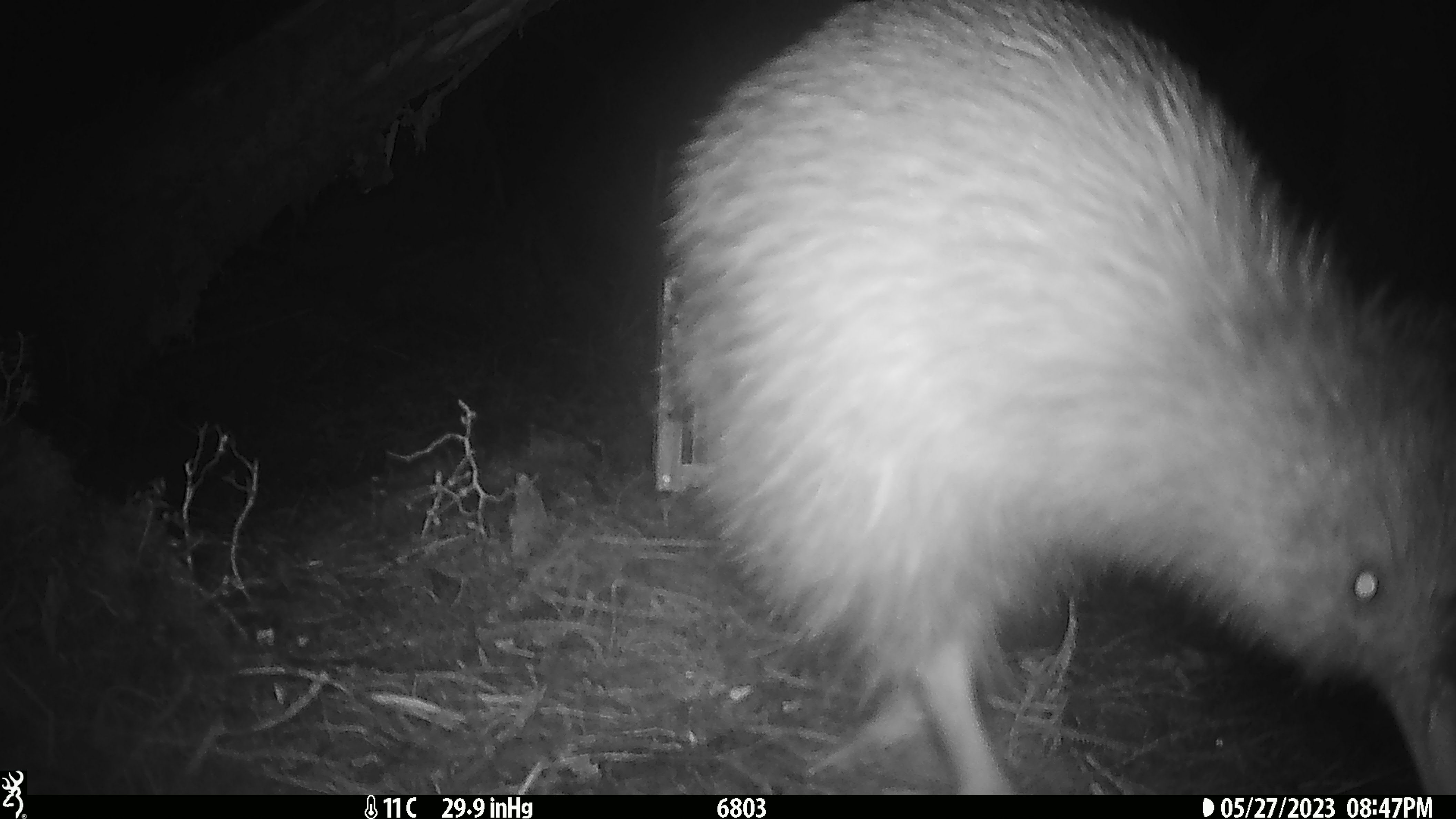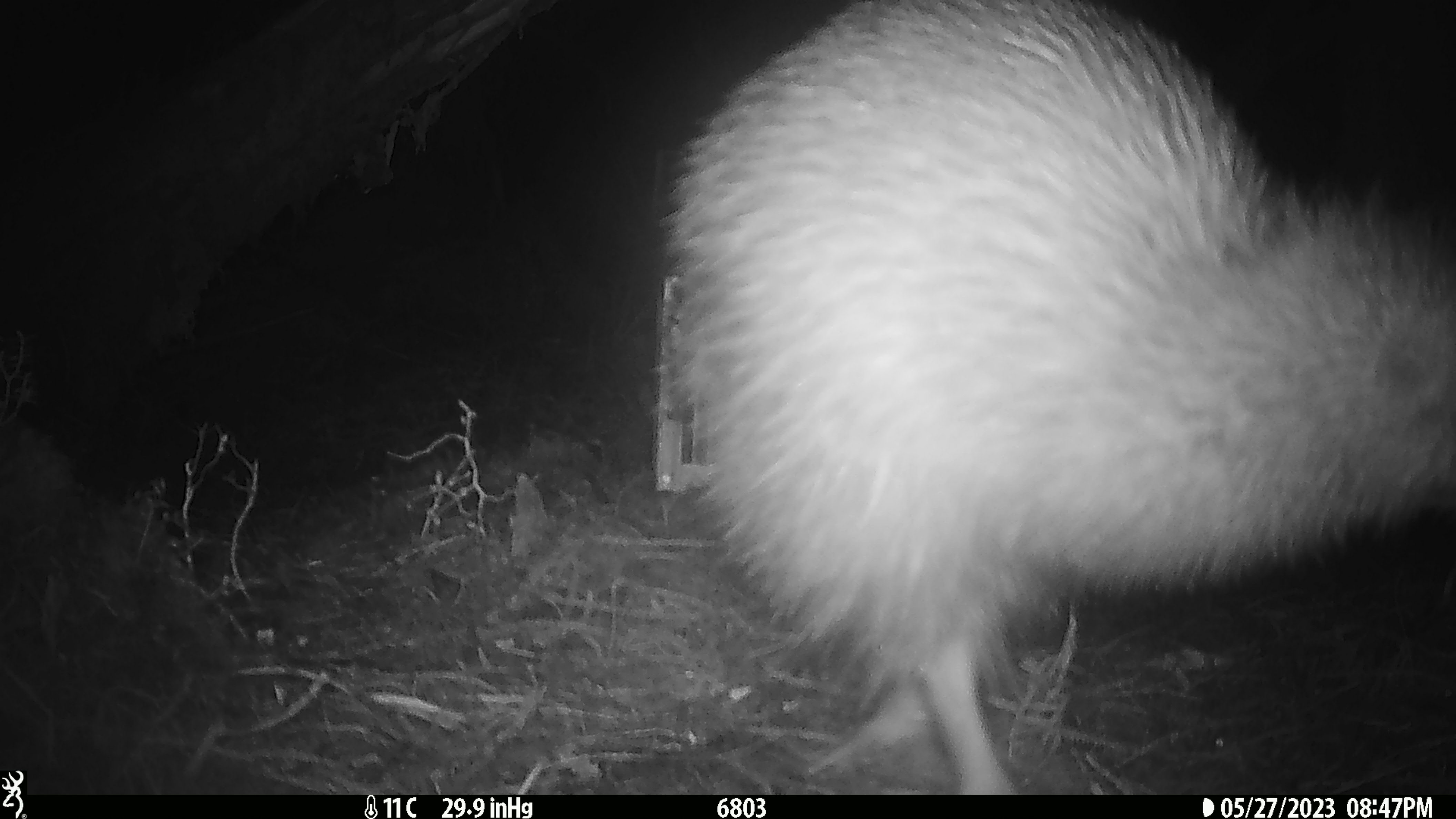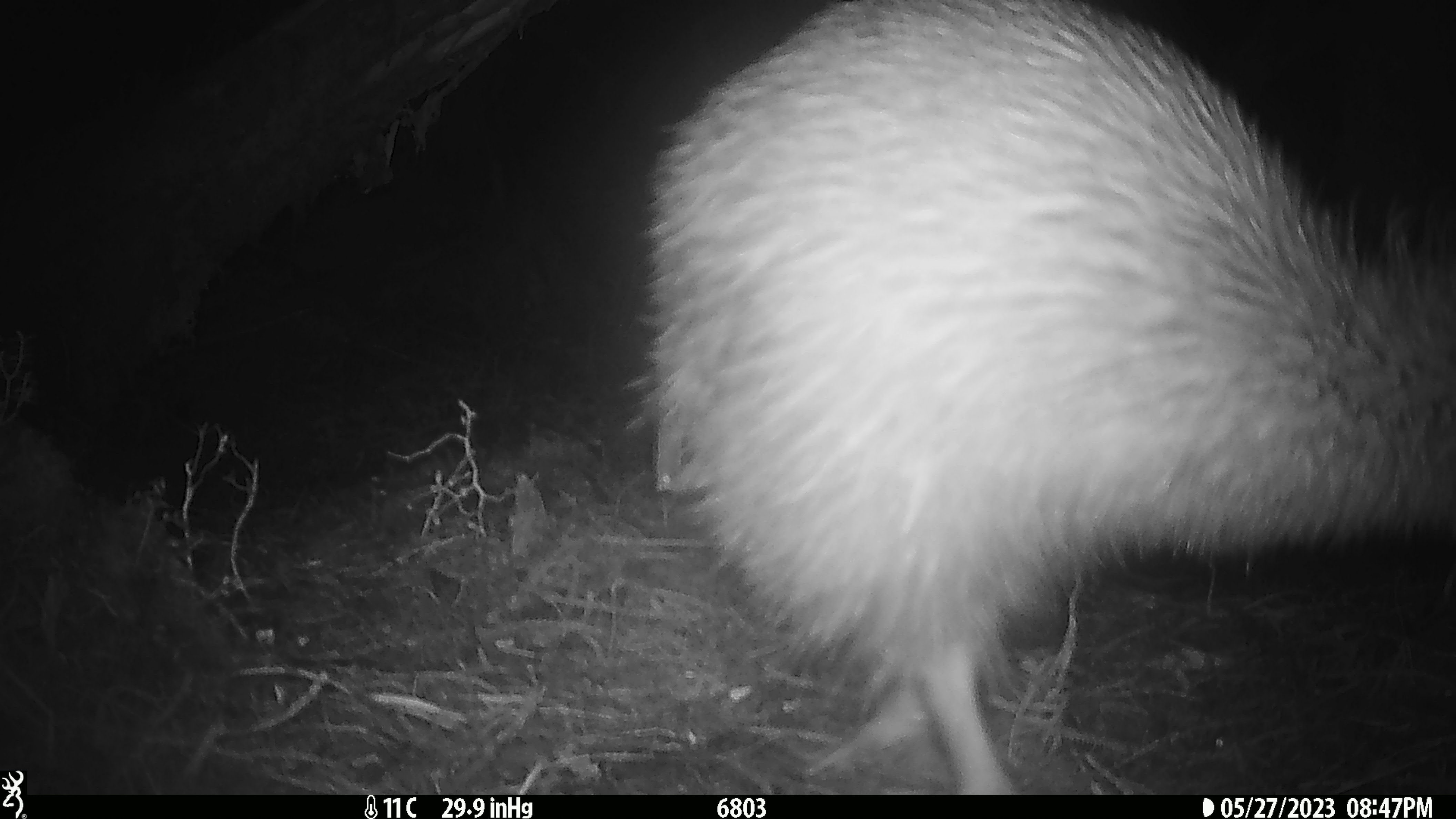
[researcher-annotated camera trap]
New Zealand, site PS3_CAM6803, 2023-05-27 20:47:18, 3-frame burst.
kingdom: Animalia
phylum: Chordata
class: Aves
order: Apterygiformes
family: Apterygidae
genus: Apteryx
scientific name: Apteryx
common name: kiwi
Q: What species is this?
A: Kiwi (Apteryx).